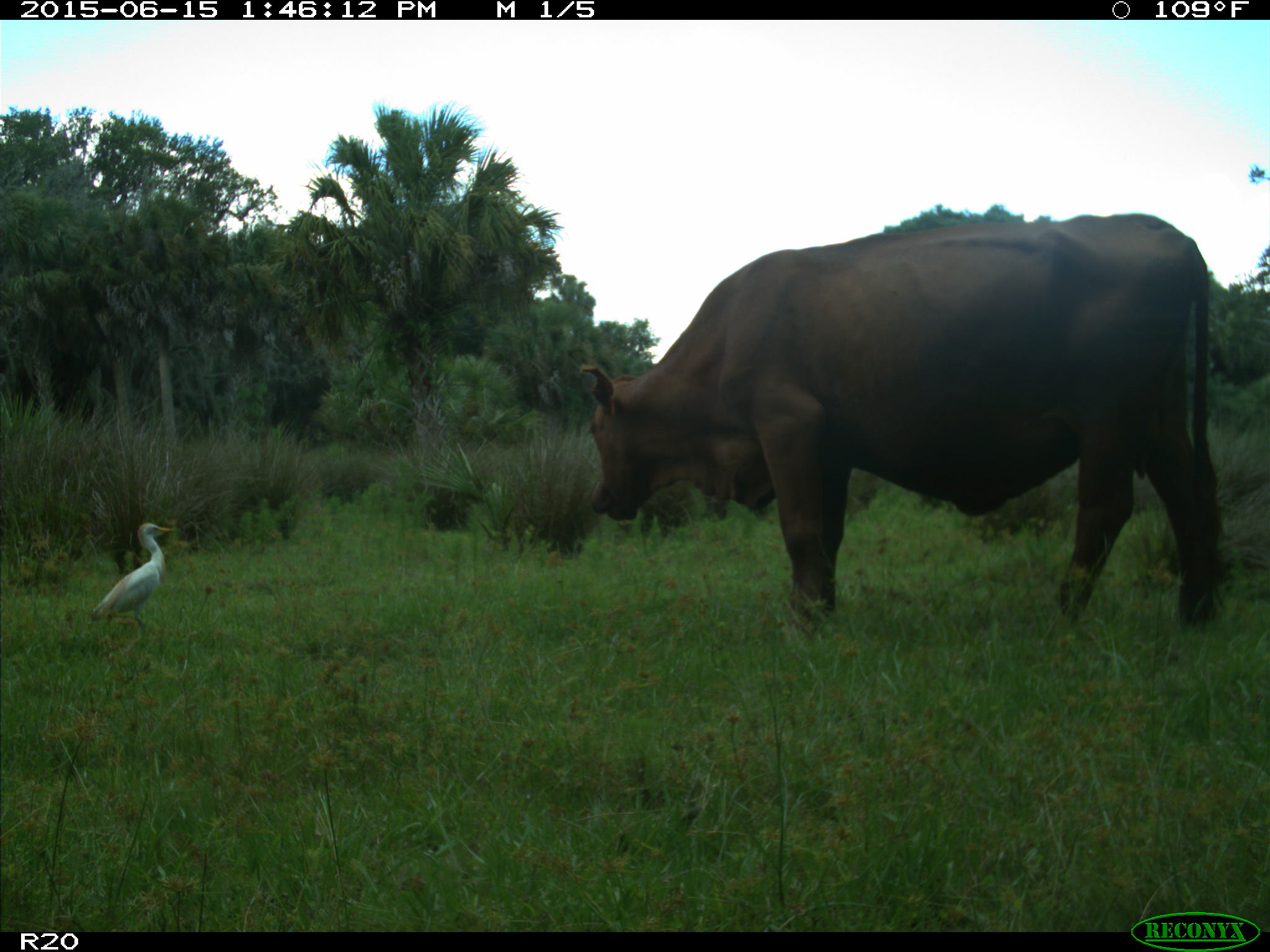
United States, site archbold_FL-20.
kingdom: Animalia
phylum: Chordata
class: Mammalia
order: Artiodactyla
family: Bovidae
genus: Bos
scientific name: Bos taurus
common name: domestic cow